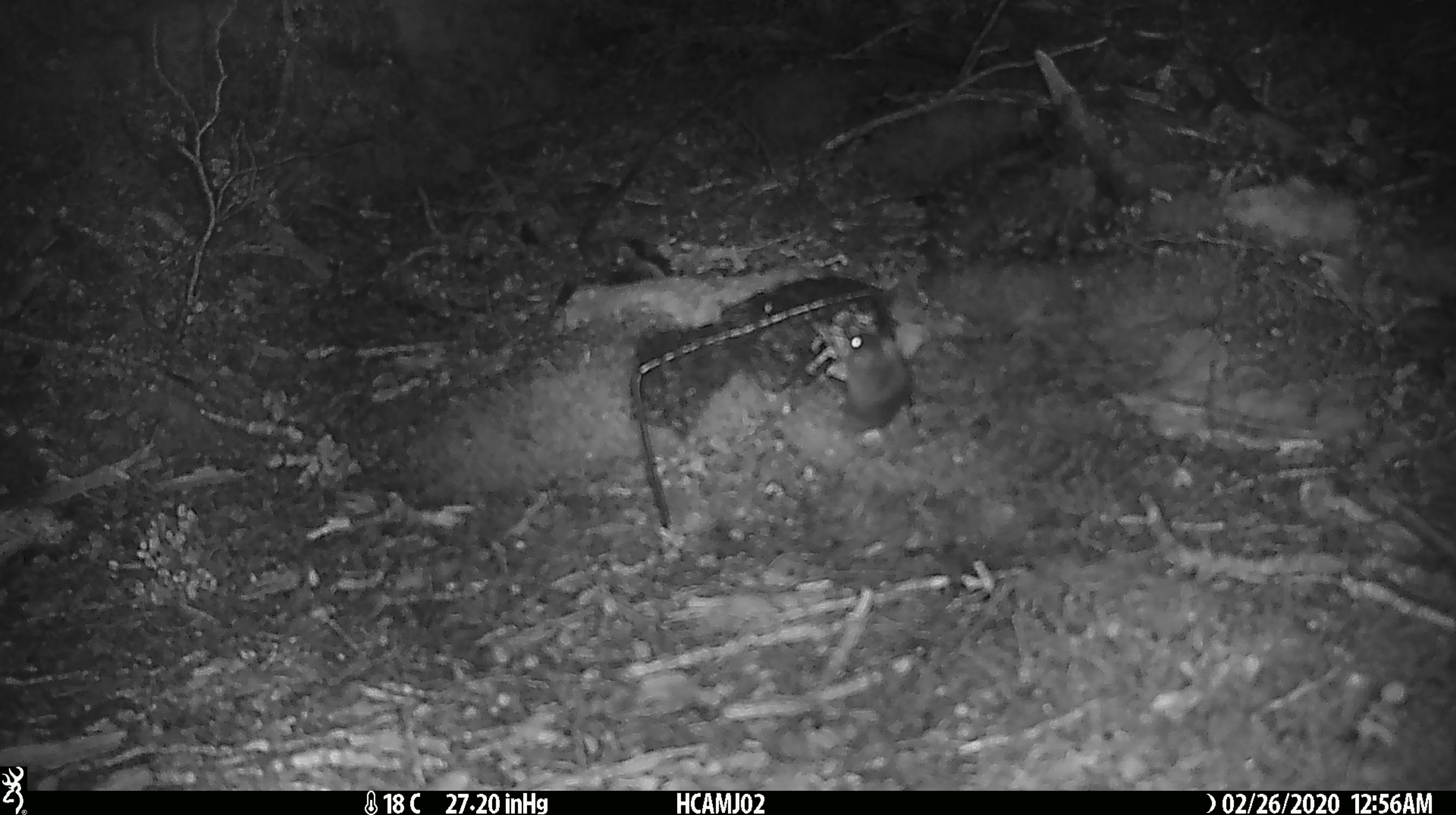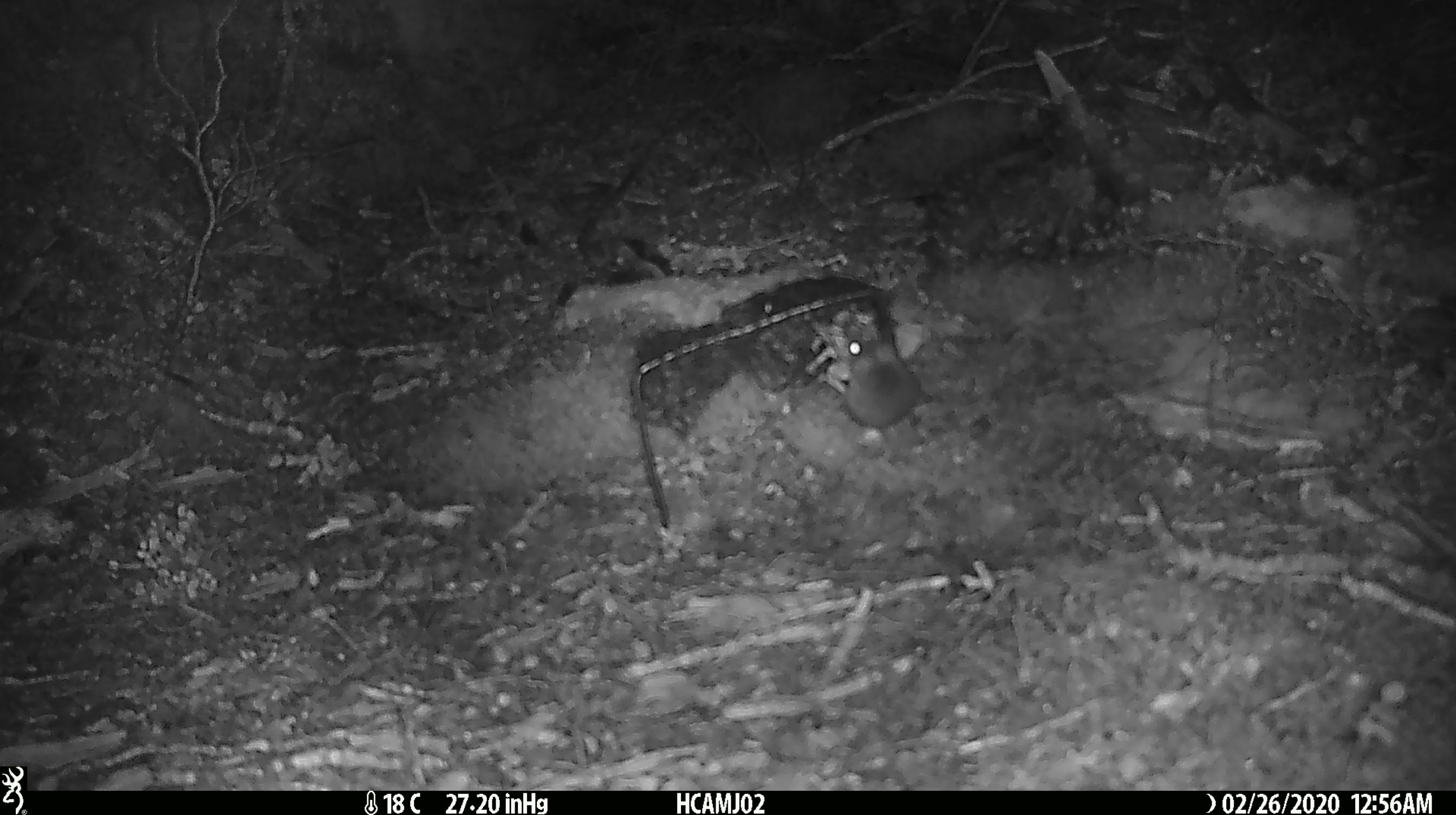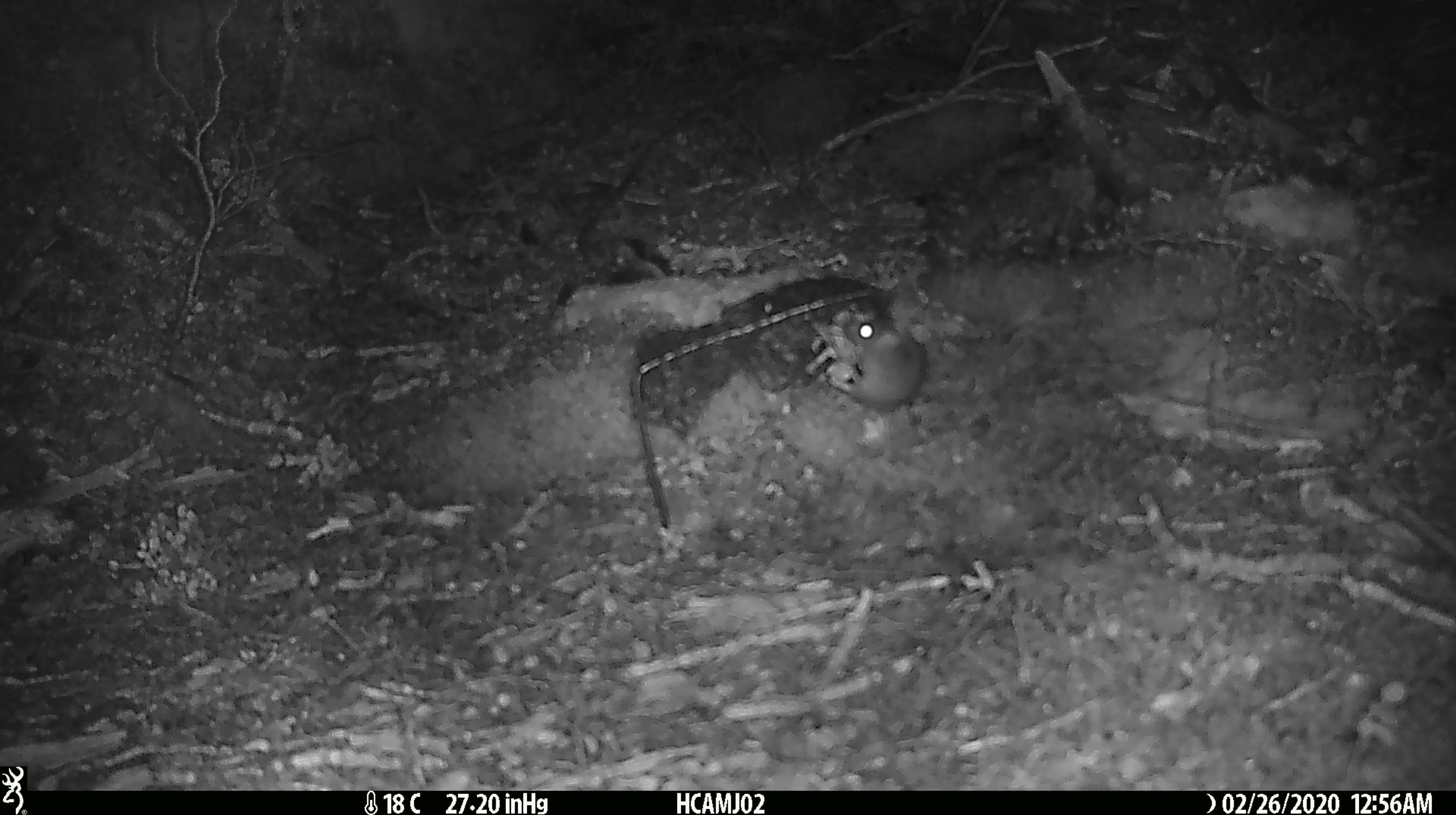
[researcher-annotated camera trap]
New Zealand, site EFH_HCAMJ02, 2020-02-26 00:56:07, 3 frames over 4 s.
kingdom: Animalia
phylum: Chordata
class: Mammalia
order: Rodentia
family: Muridae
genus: Mus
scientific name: Mus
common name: mouse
Mouse (Mus).